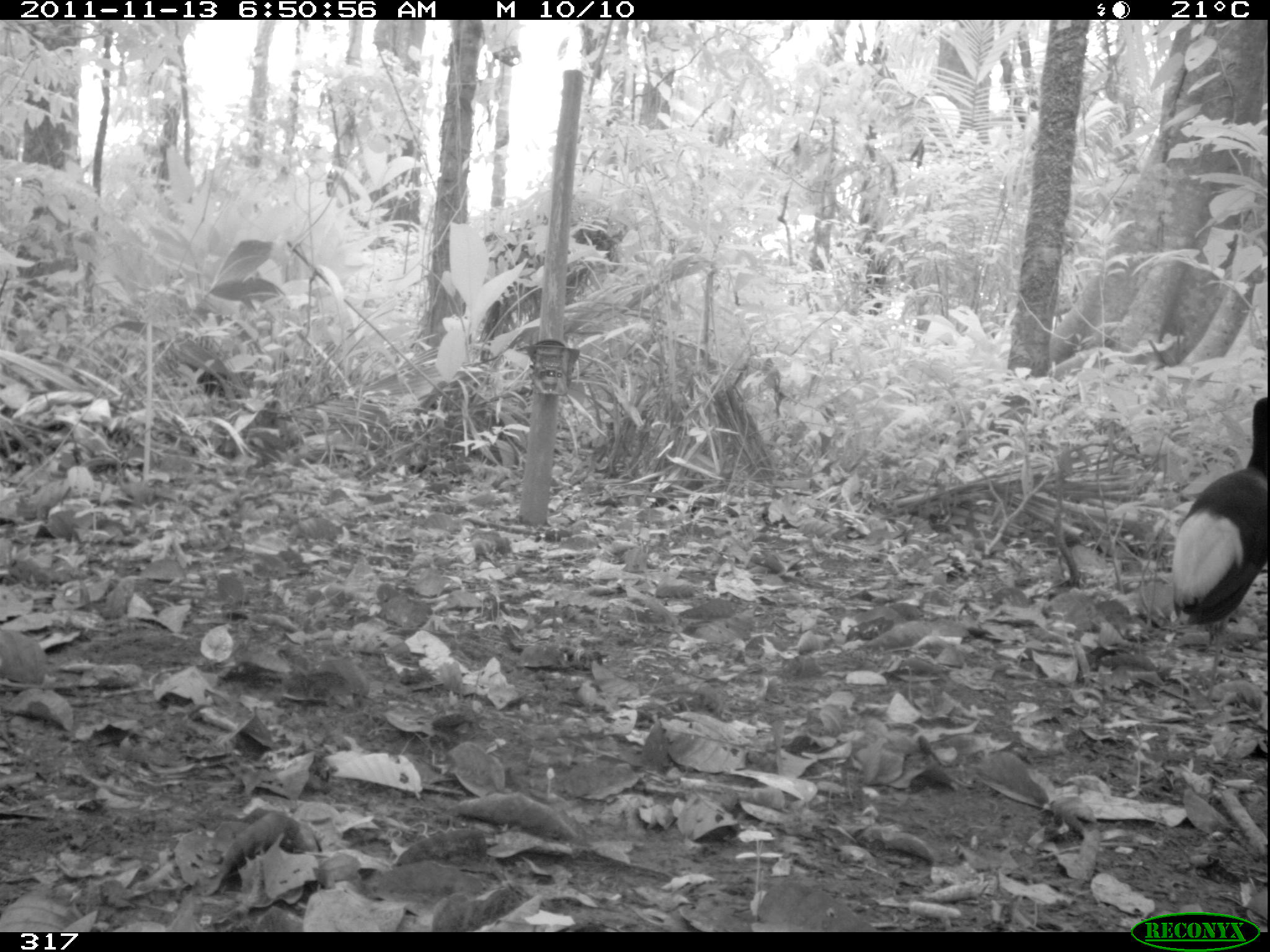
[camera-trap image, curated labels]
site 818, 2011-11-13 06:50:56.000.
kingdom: Animalia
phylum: Chordata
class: Aves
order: Gruiformes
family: Psophiidae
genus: Psophia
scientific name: Psophia leucoptera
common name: pale-winged trumpeter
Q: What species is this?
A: Psophia leucoptera (pale-winged trumpeter).